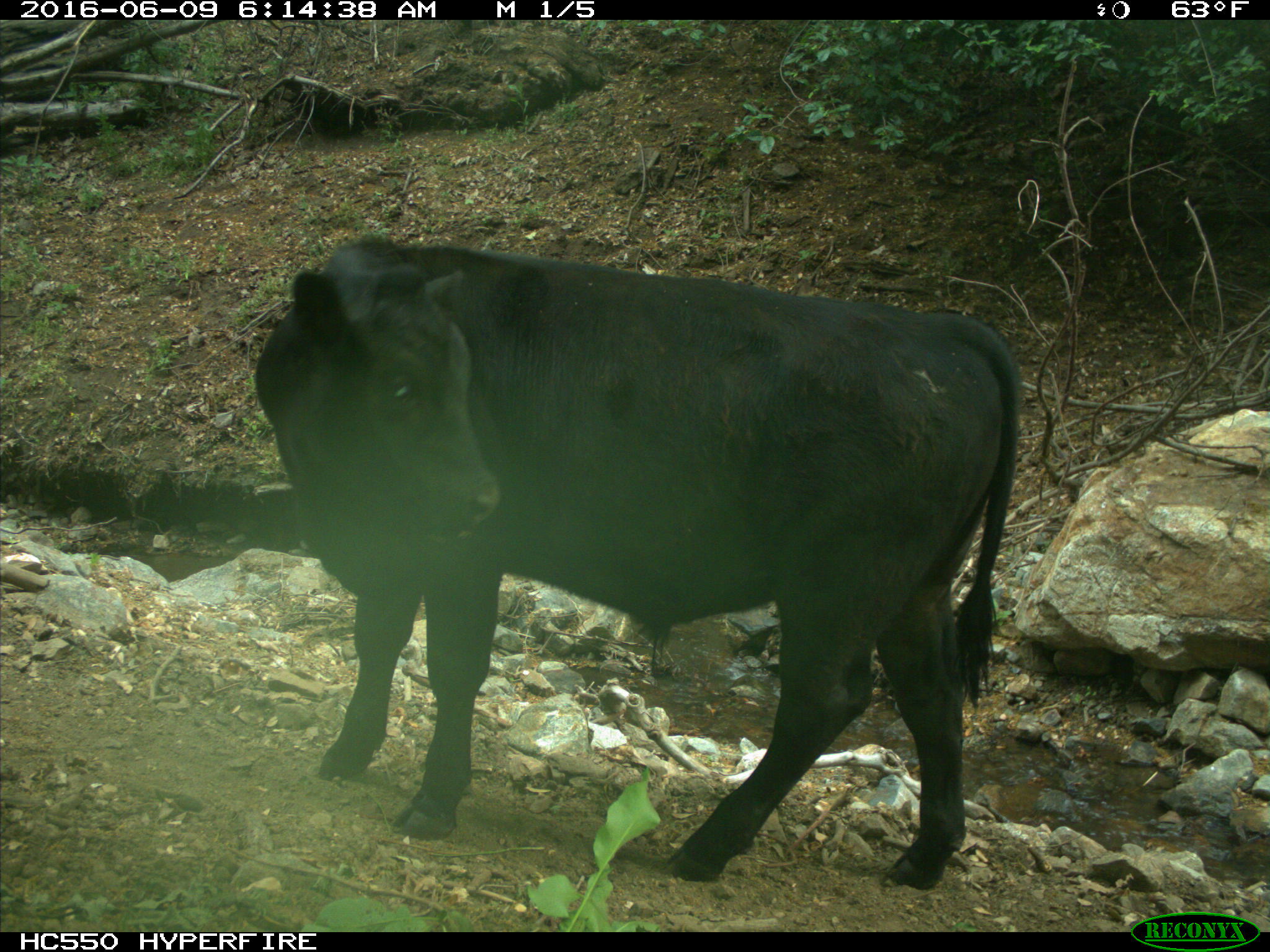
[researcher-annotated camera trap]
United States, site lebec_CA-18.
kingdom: Animalia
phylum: Chordata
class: Mammalia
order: Artiodactyla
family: Bovidae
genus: Bos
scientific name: Bos taurus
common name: domestic cow